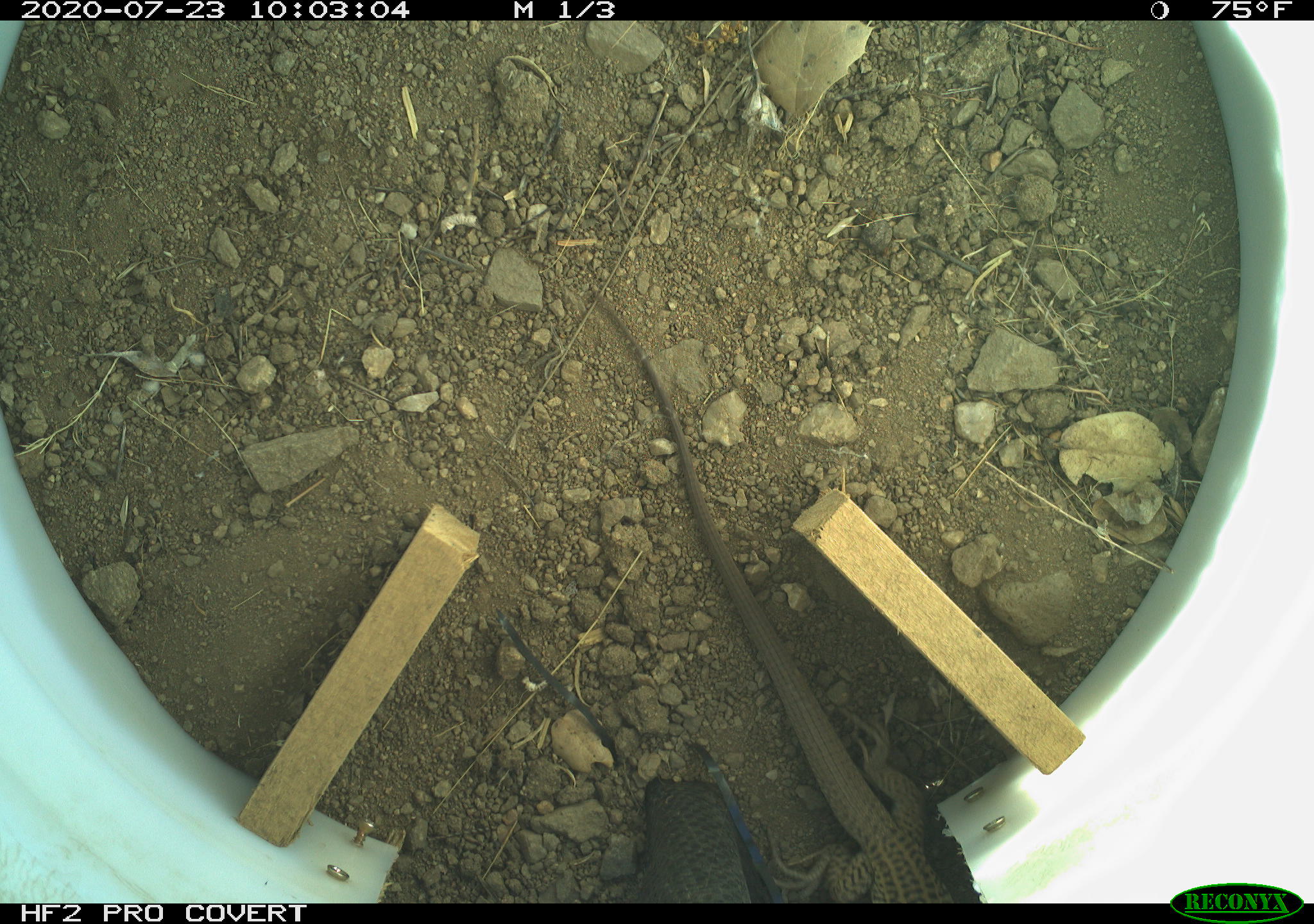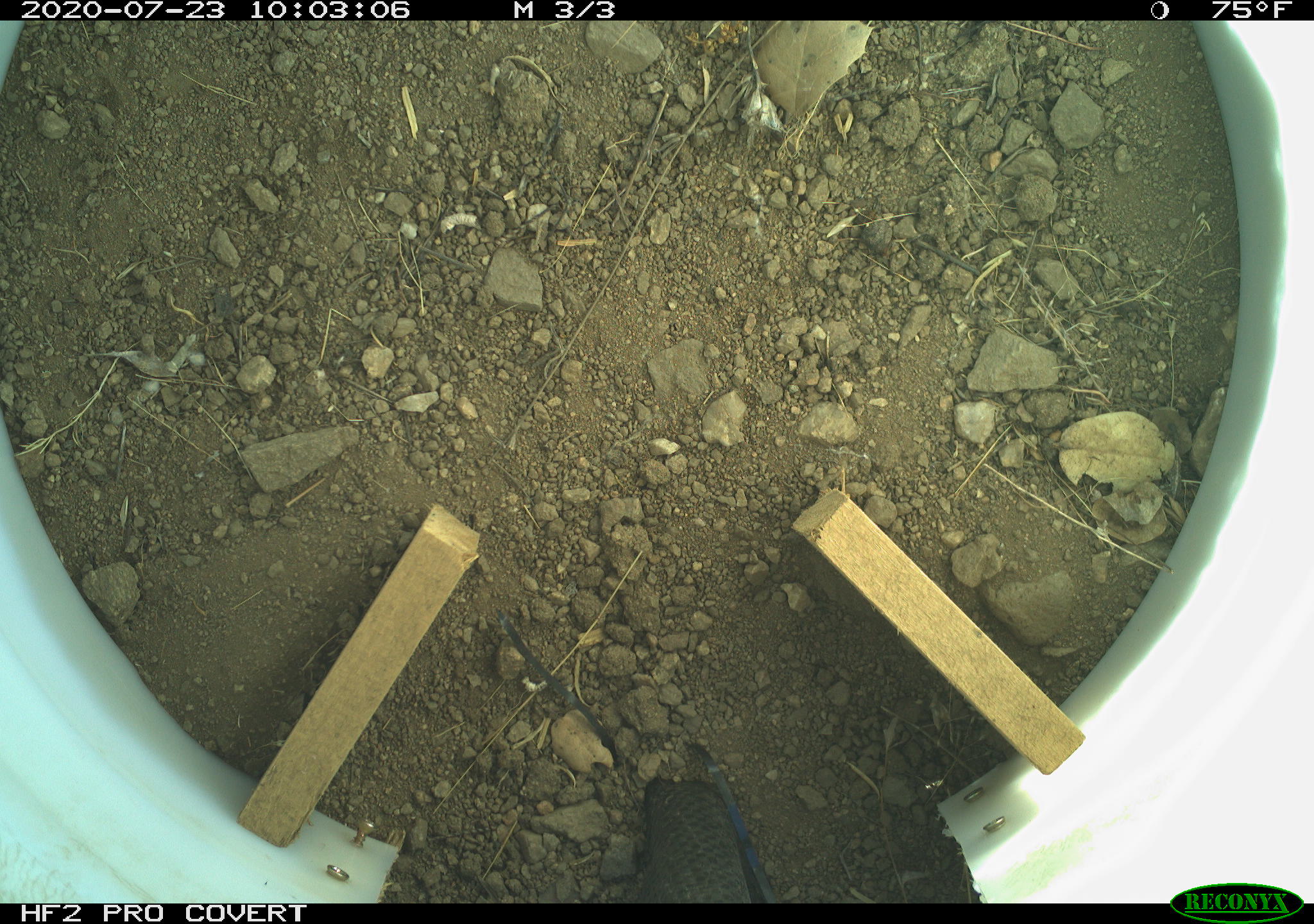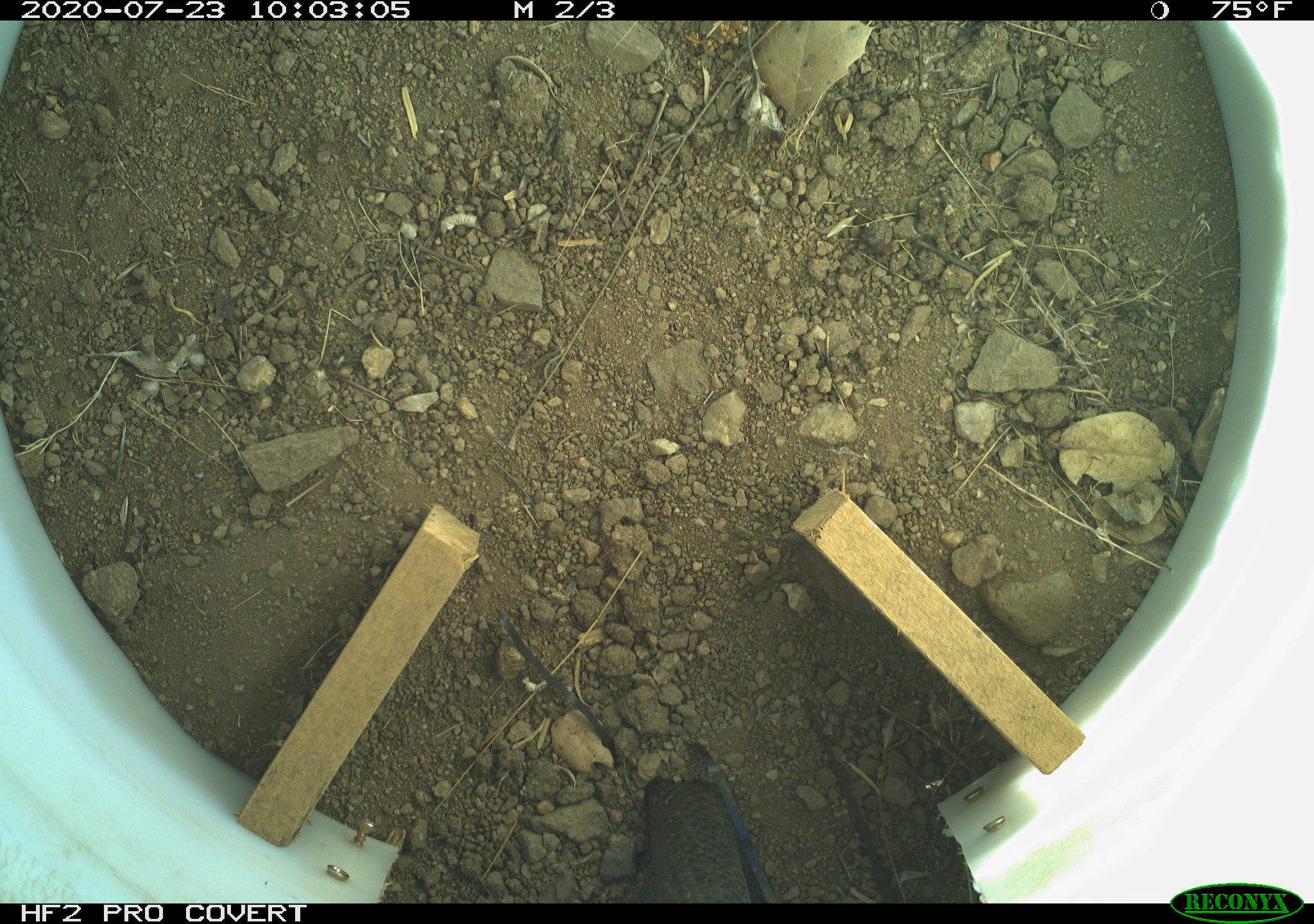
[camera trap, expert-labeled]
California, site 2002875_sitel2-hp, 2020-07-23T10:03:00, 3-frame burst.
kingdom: Animalia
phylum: Chordata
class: Reptilia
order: Squamata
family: Teiidae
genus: Aspidoscelis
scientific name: Aspidoscelis tigris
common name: western whiptail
Western whiptail (Aspidoscelis tigris).